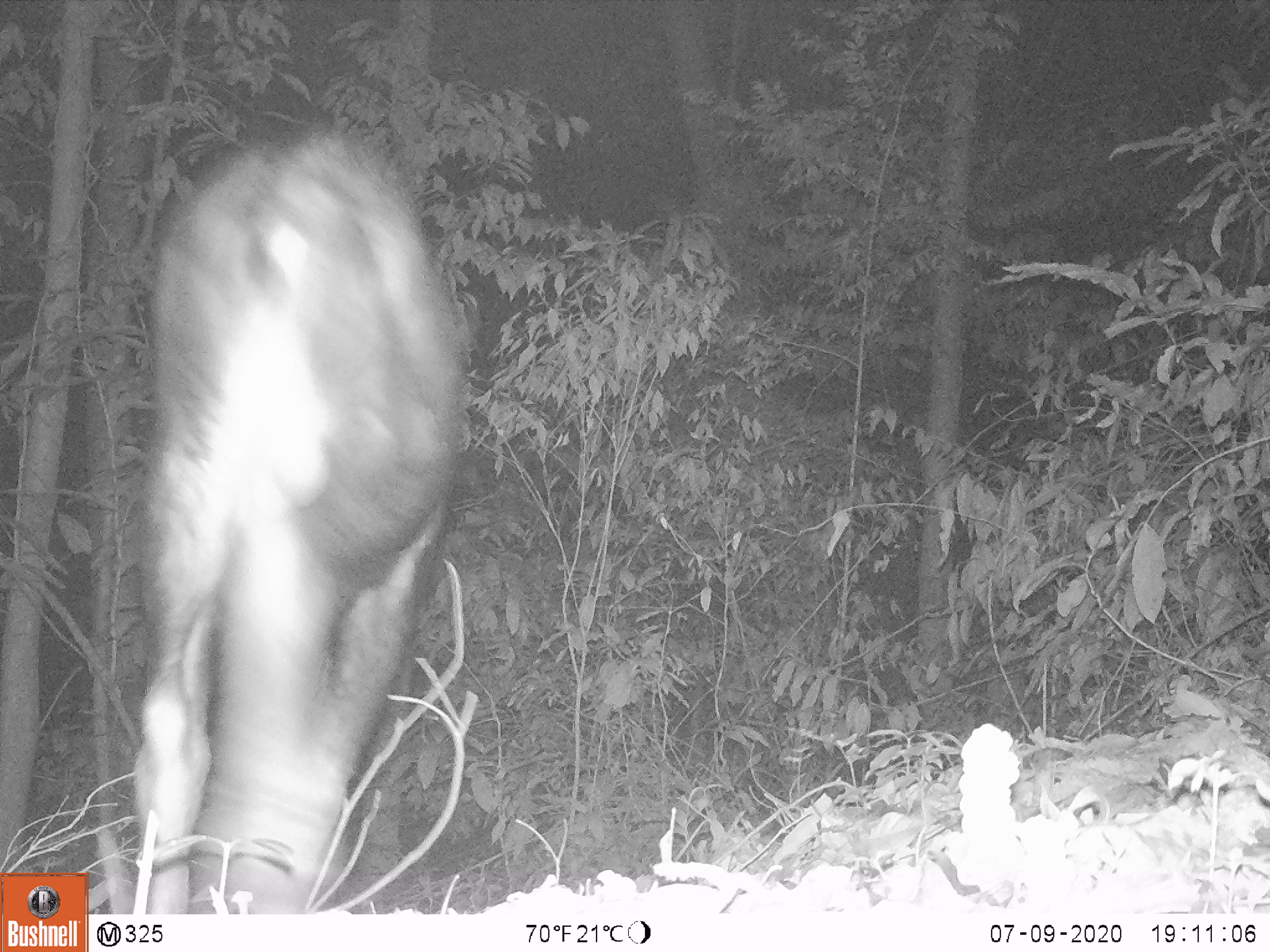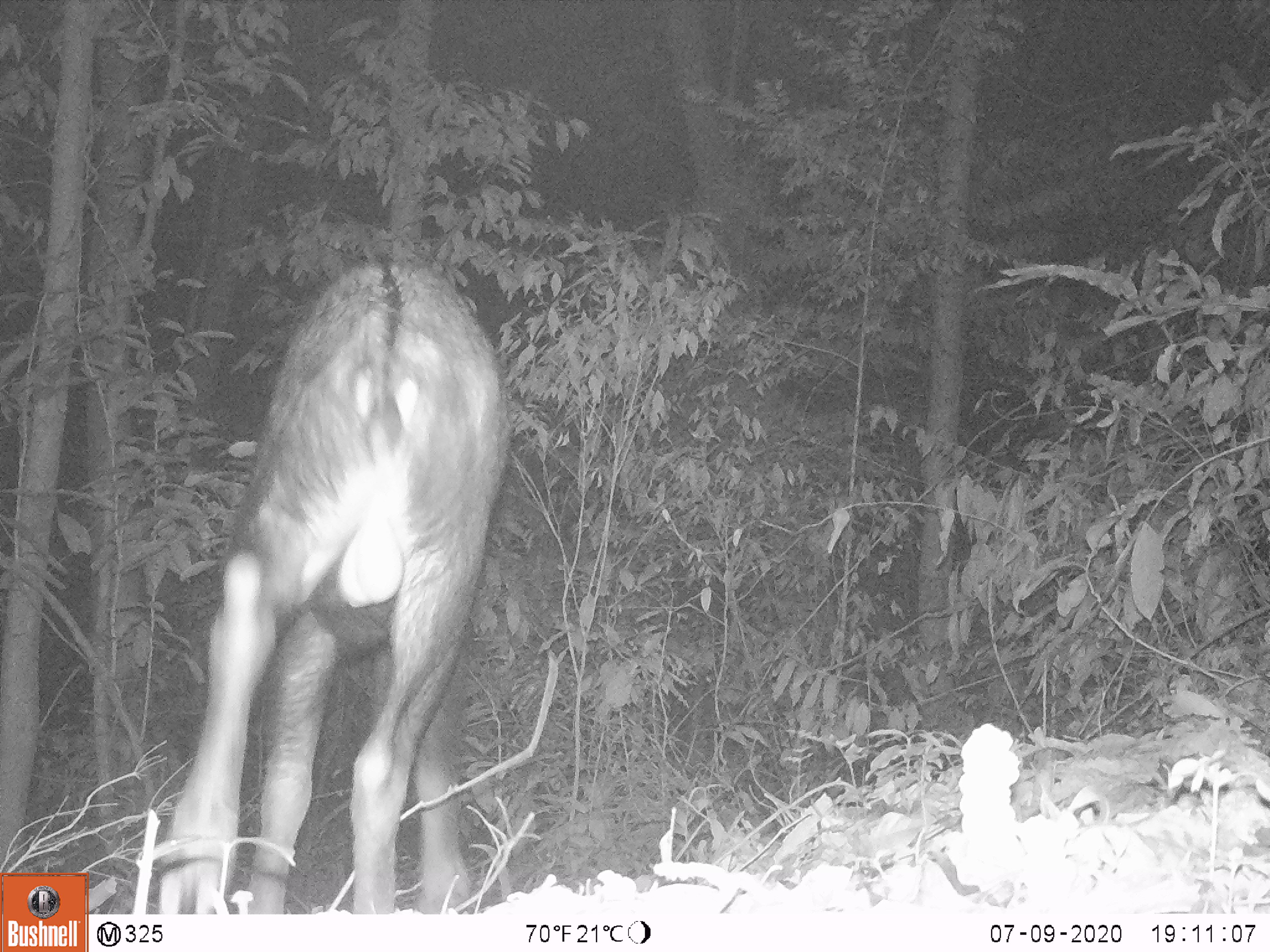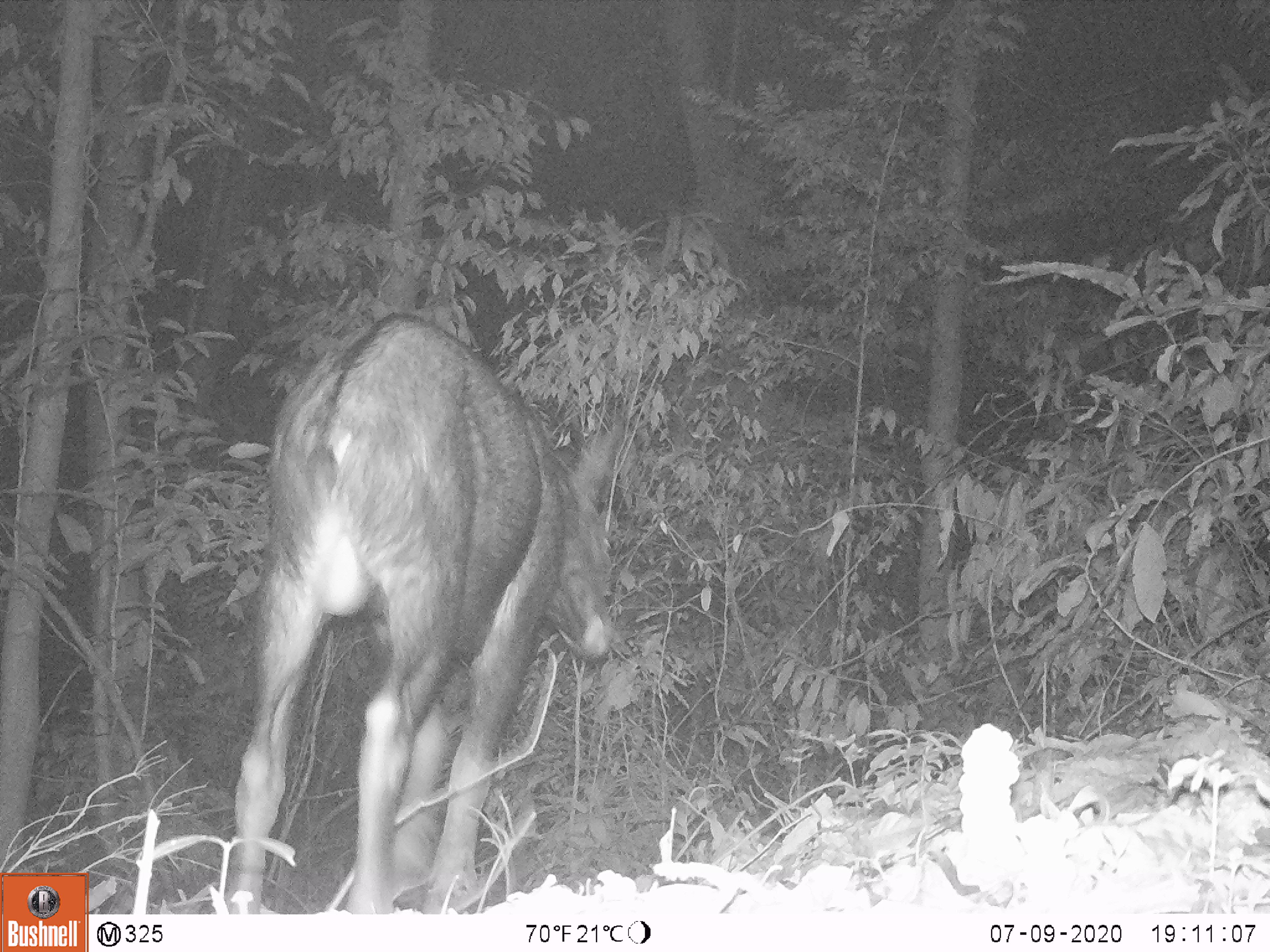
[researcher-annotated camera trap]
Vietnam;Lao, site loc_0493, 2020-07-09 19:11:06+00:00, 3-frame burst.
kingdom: Animalia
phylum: Chordata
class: Mammalia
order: Artiodactyla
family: Bovidae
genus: Capricornis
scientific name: Capricornis sumatraensis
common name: chinese serow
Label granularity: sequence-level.